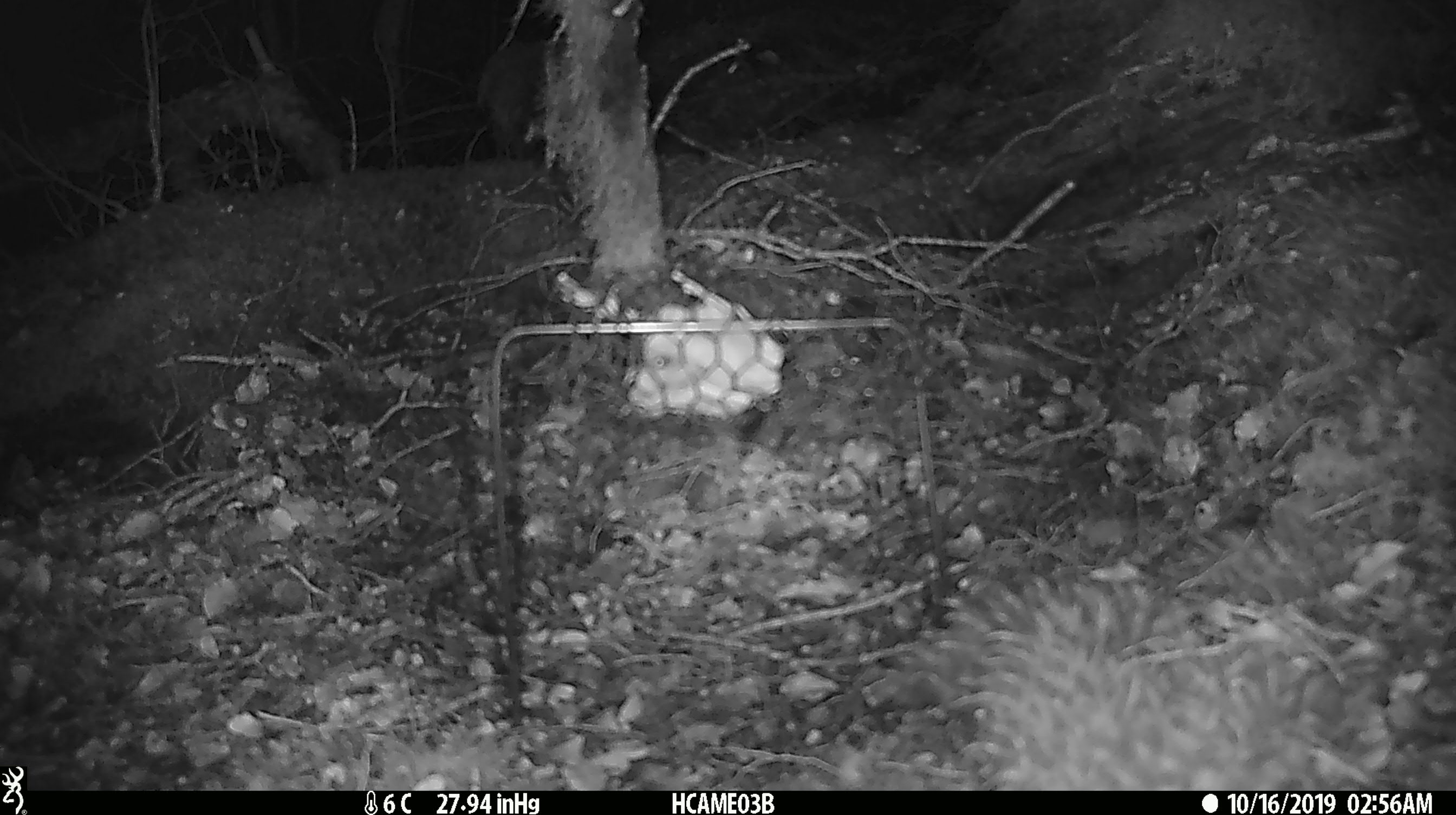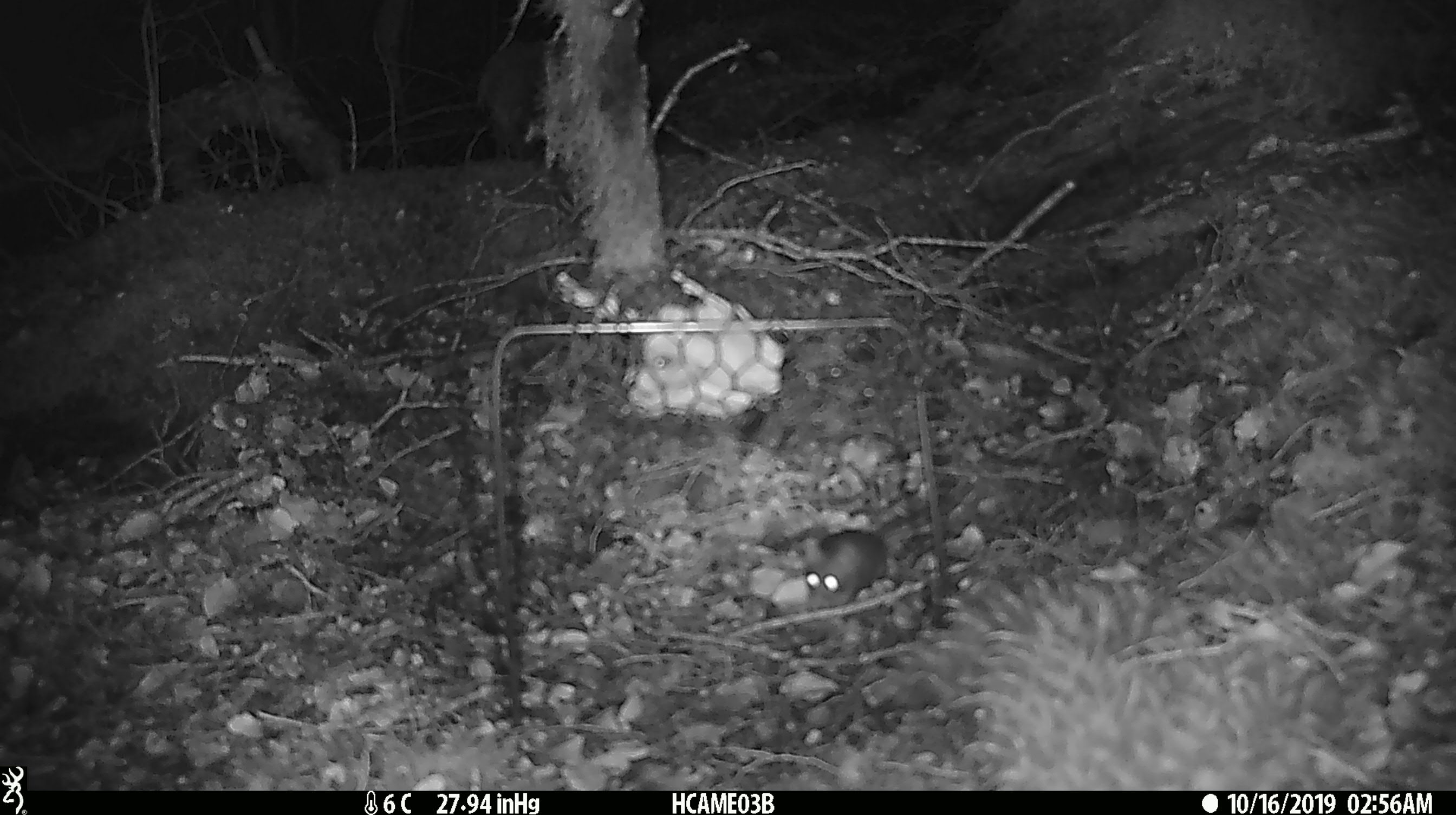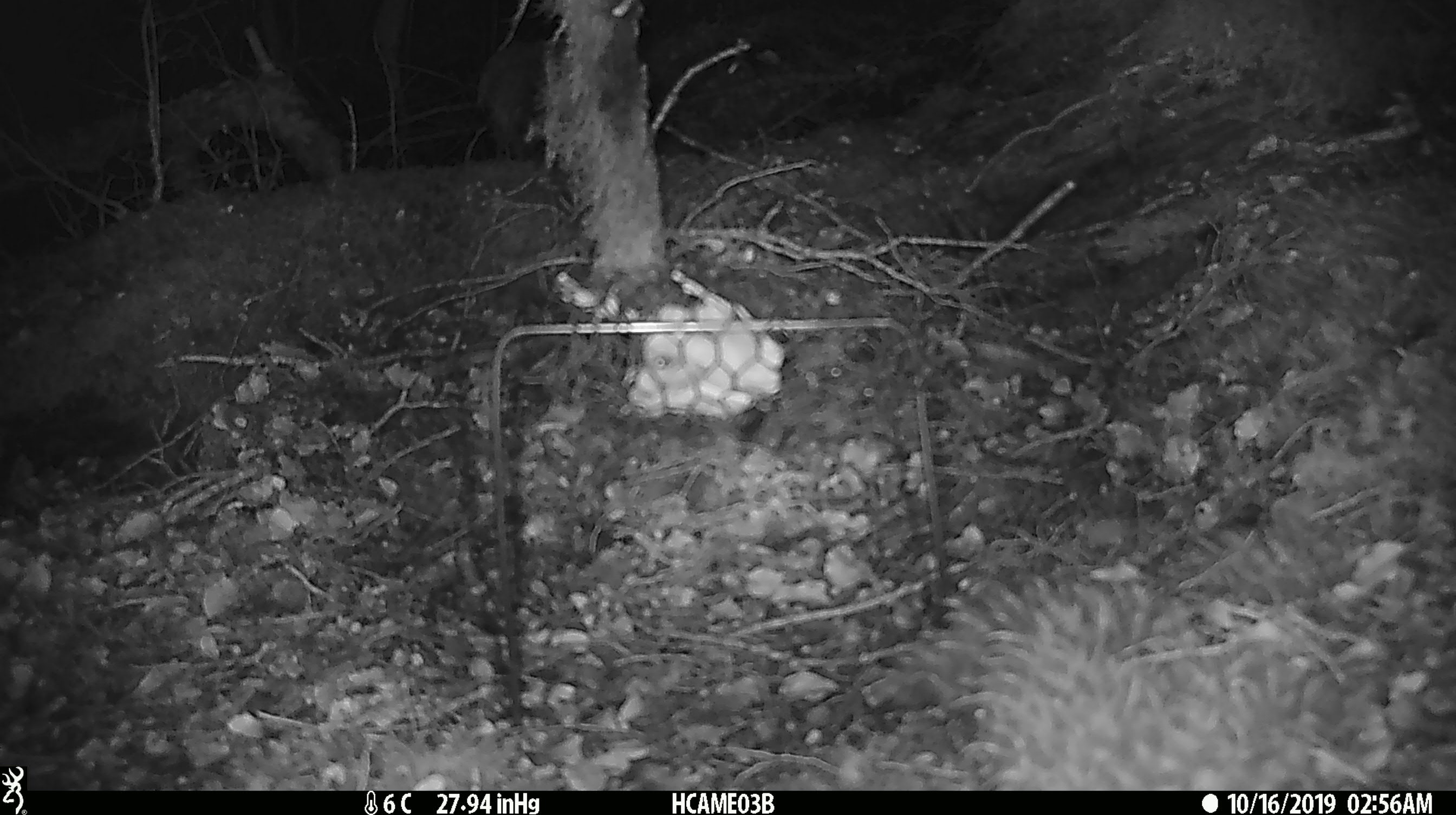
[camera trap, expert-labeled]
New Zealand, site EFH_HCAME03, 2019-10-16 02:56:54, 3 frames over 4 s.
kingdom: Animalia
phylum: Chordata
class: Mammalia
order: Rodentia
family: Muridae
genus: Mus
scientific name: Mus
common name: mouse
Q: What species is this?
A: Mouse (Mus).